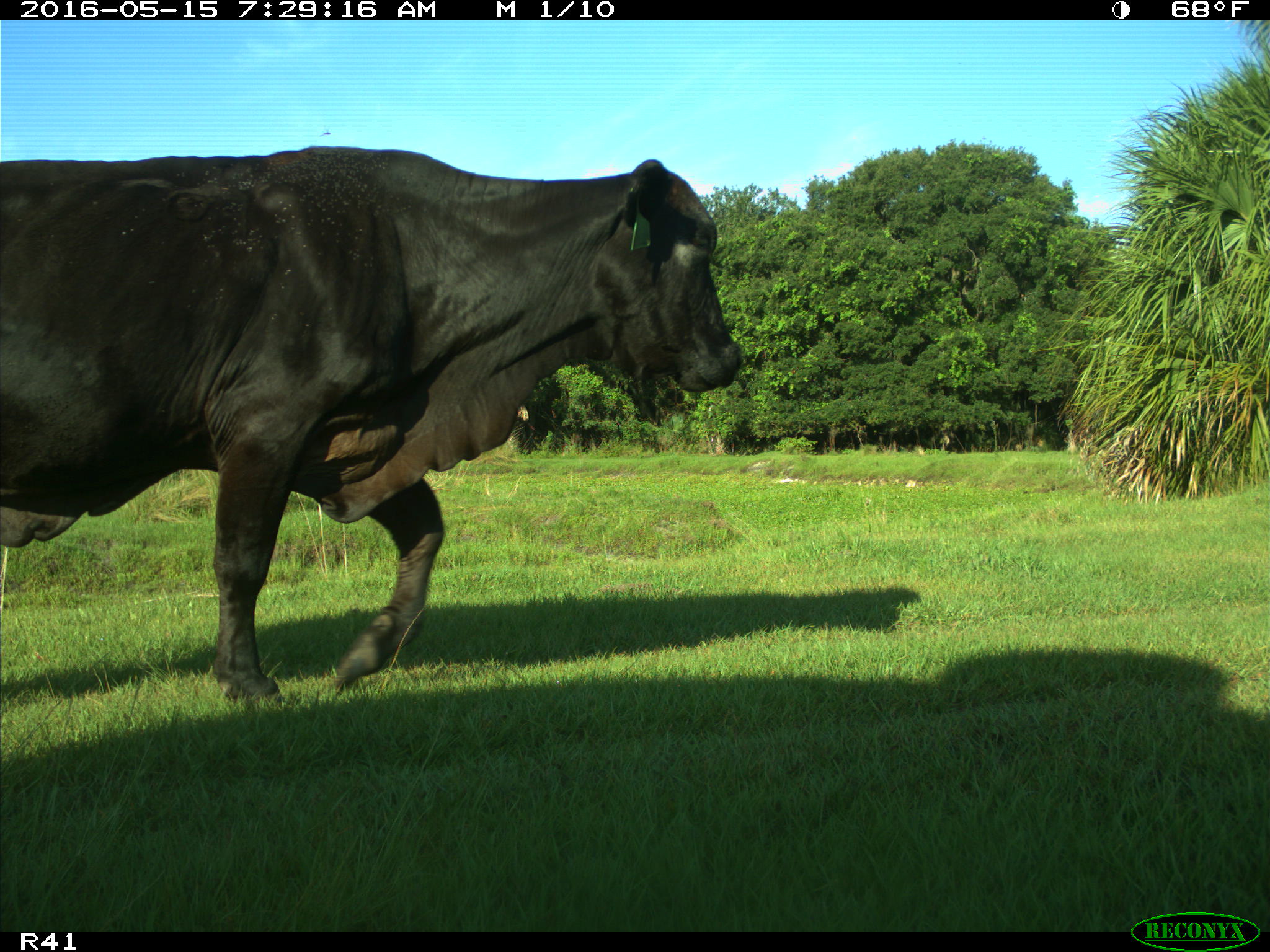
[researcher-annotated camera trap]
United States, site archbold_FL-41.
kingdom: Animalia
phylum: Chordata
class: Mammalia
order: Artiodactyla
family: Bovidae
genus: Bos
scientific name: Bos taurus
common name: domestic cow